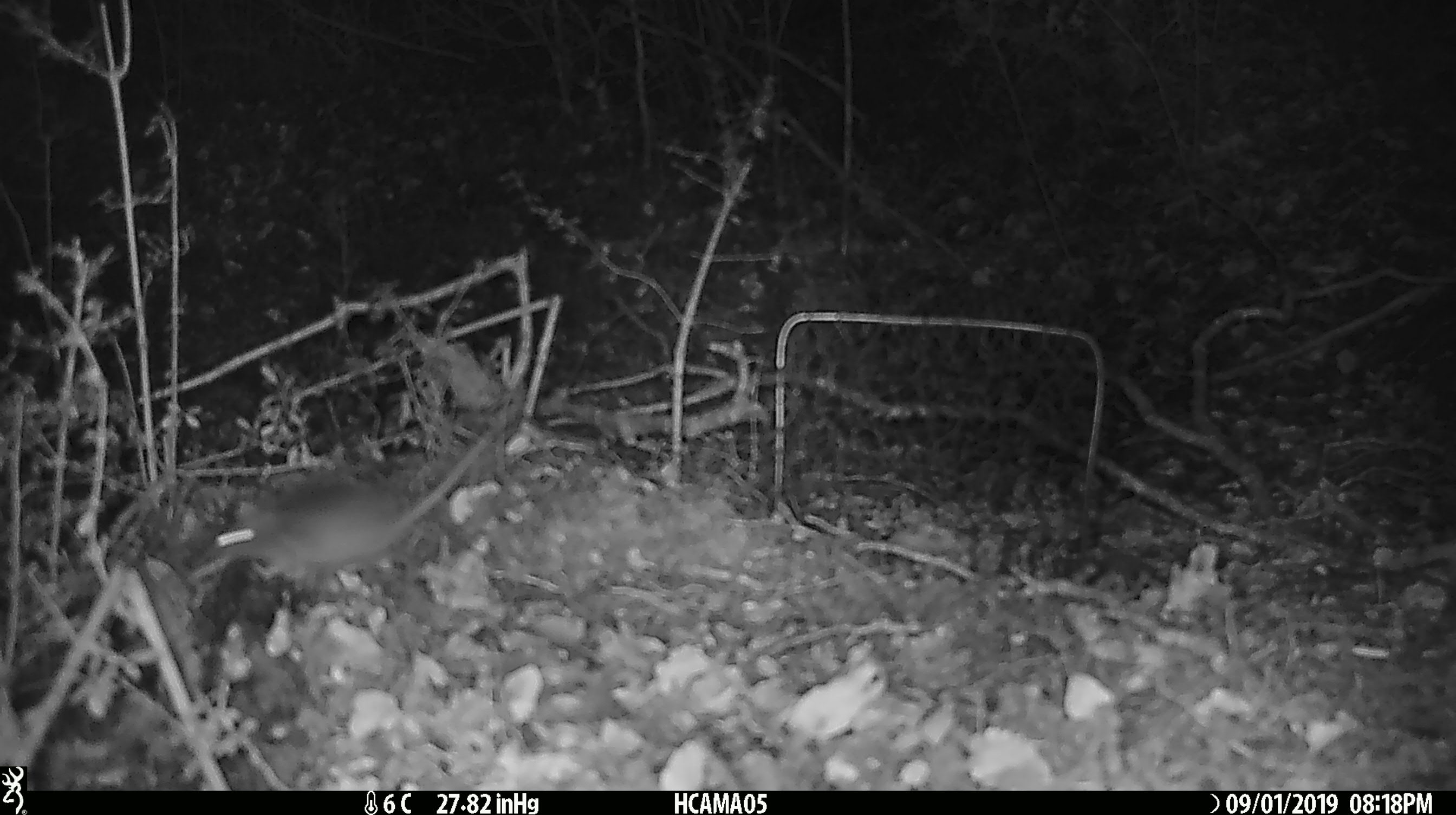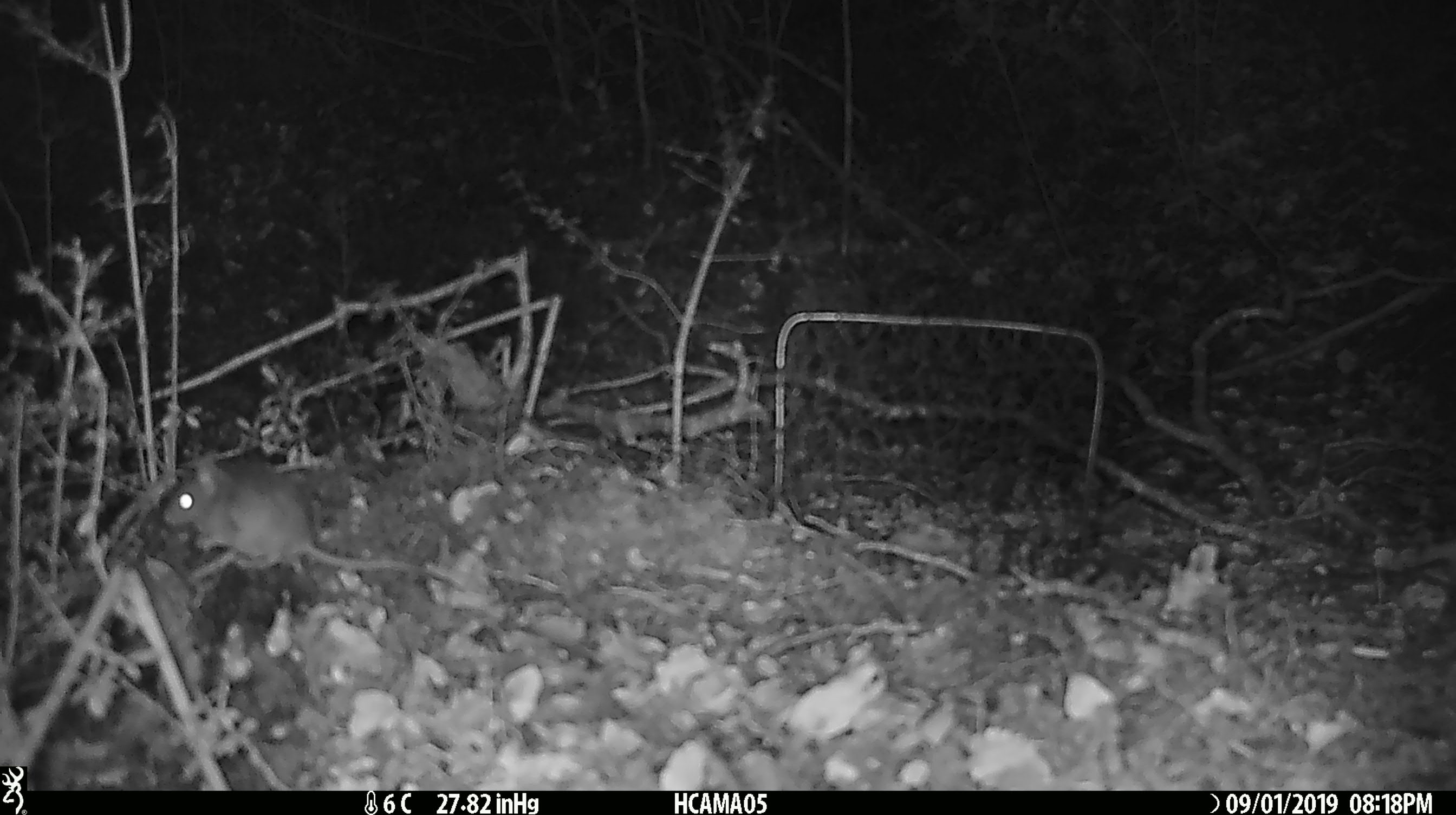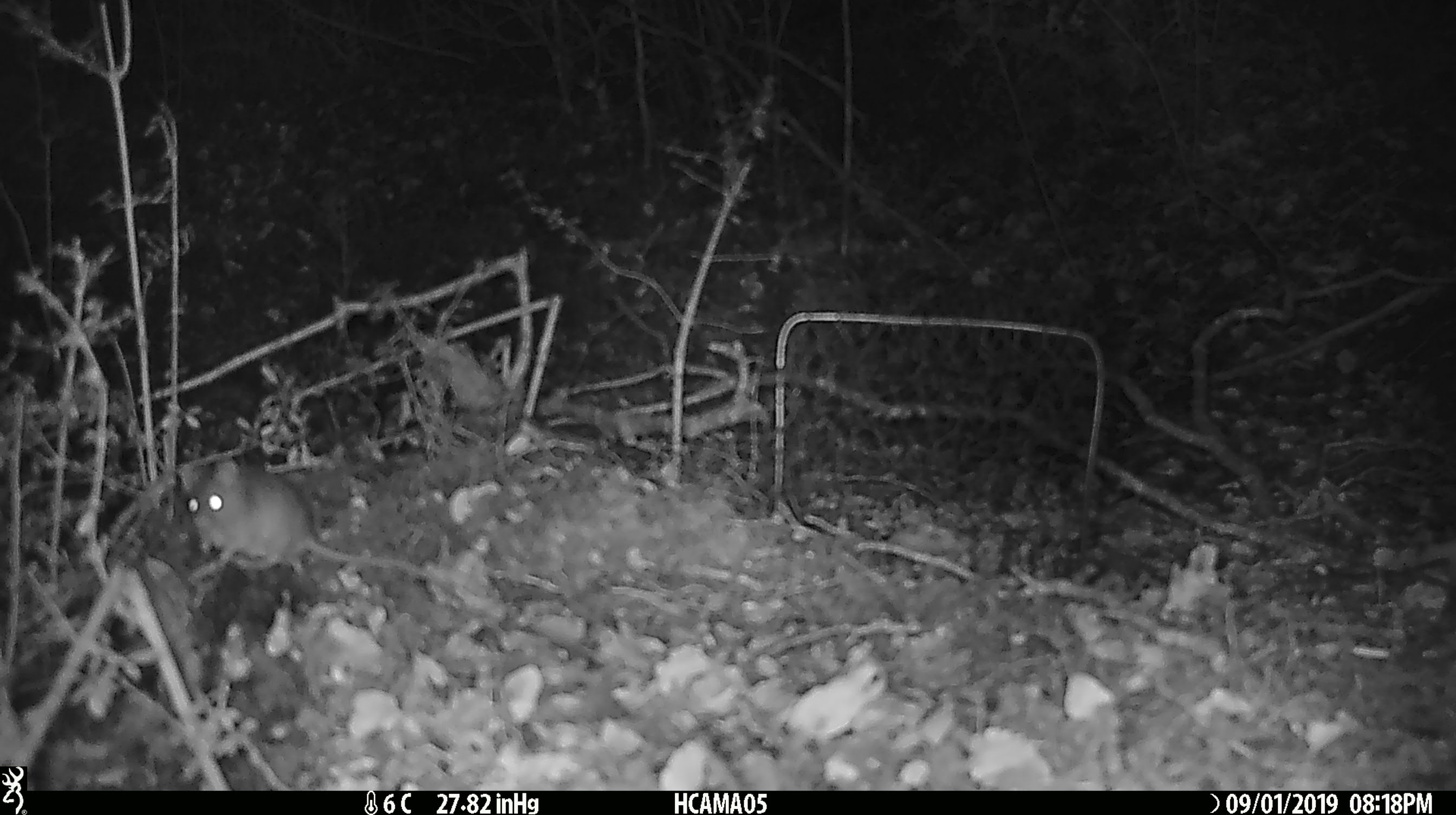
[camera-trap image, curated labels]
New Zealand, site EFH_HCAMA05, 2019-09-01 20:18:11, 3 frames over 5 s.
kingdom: Animalia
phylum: Chordata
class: Mammalia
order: Rodentia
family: Muridae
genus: Mus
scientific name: Mus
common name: mouse